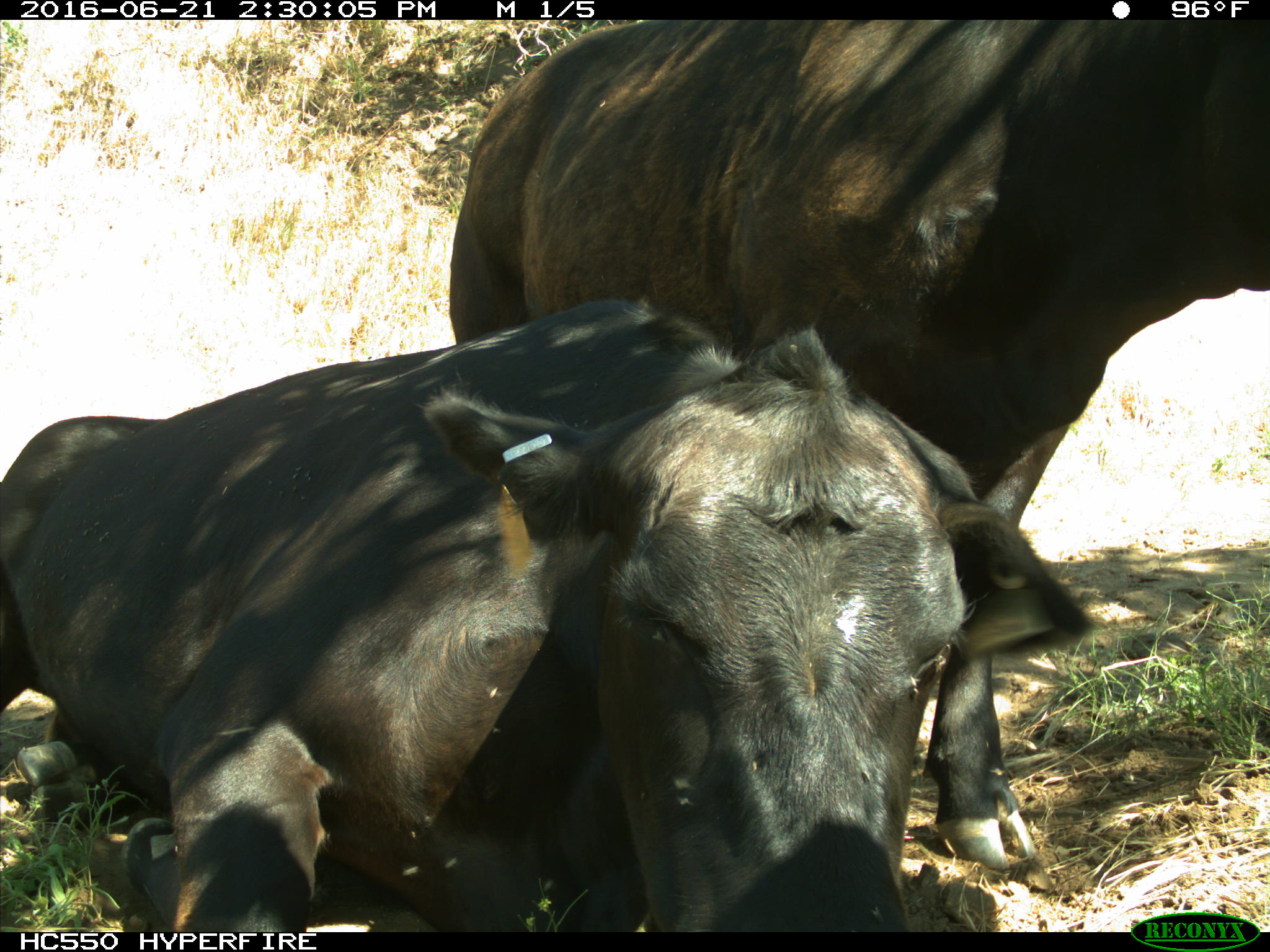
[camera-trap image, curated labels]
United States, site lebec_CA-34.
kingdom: Animalia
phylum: Chordata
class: Mammalia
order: Artiodactyla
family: Bovidae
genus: Bos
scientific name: Bos taurus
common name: domestic cow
Bos taurus (domestic cow).